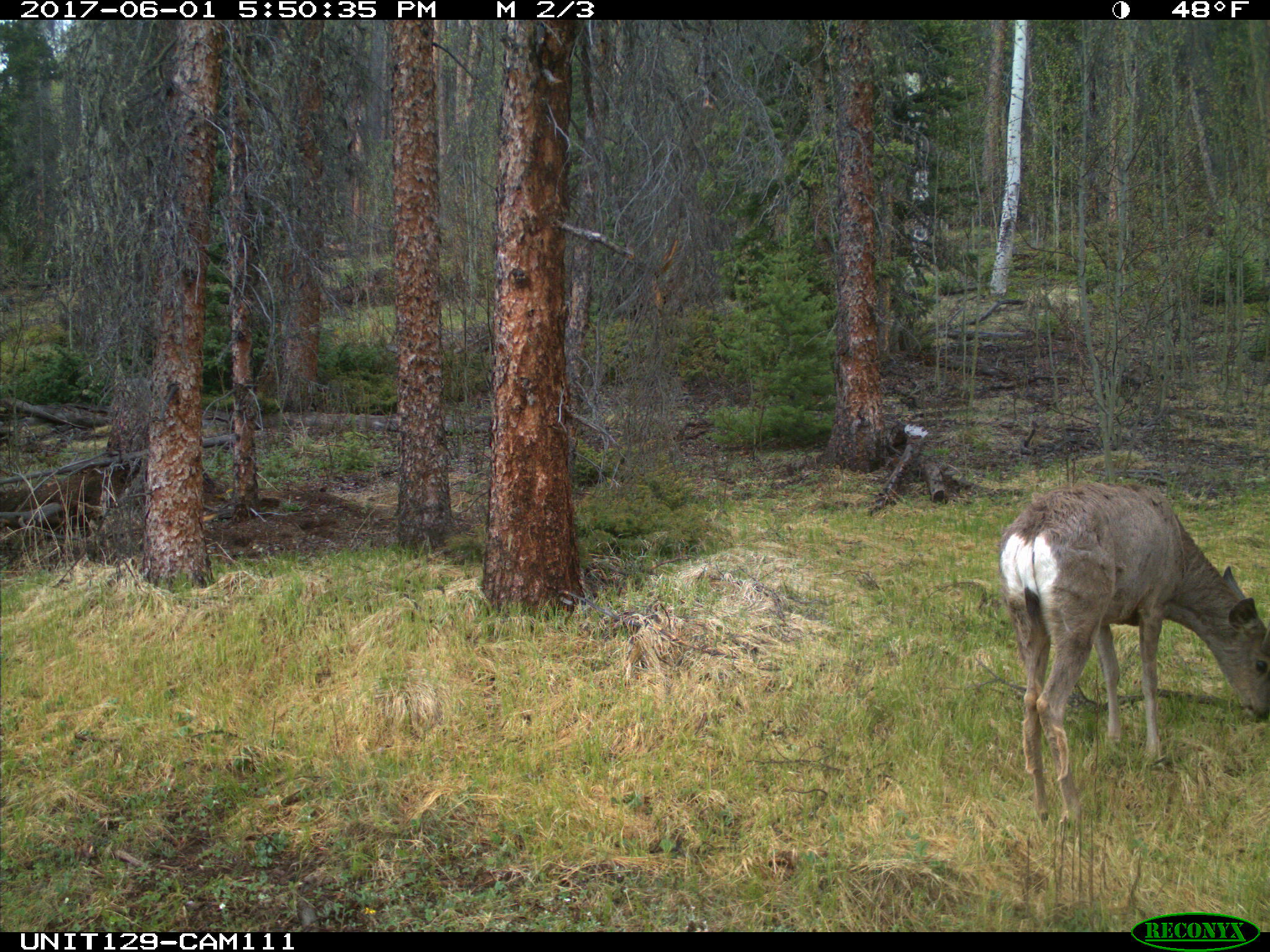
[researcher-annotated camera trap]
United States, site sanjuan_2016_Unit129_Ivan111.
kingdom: Animalia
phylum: Chordata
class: Mammalia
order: Artiodactyla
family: Cervidae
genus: Odocoileus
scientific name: Odocoileus hemionus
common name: mule deer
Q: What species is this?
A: Odocoileus hemionus (mule deer).